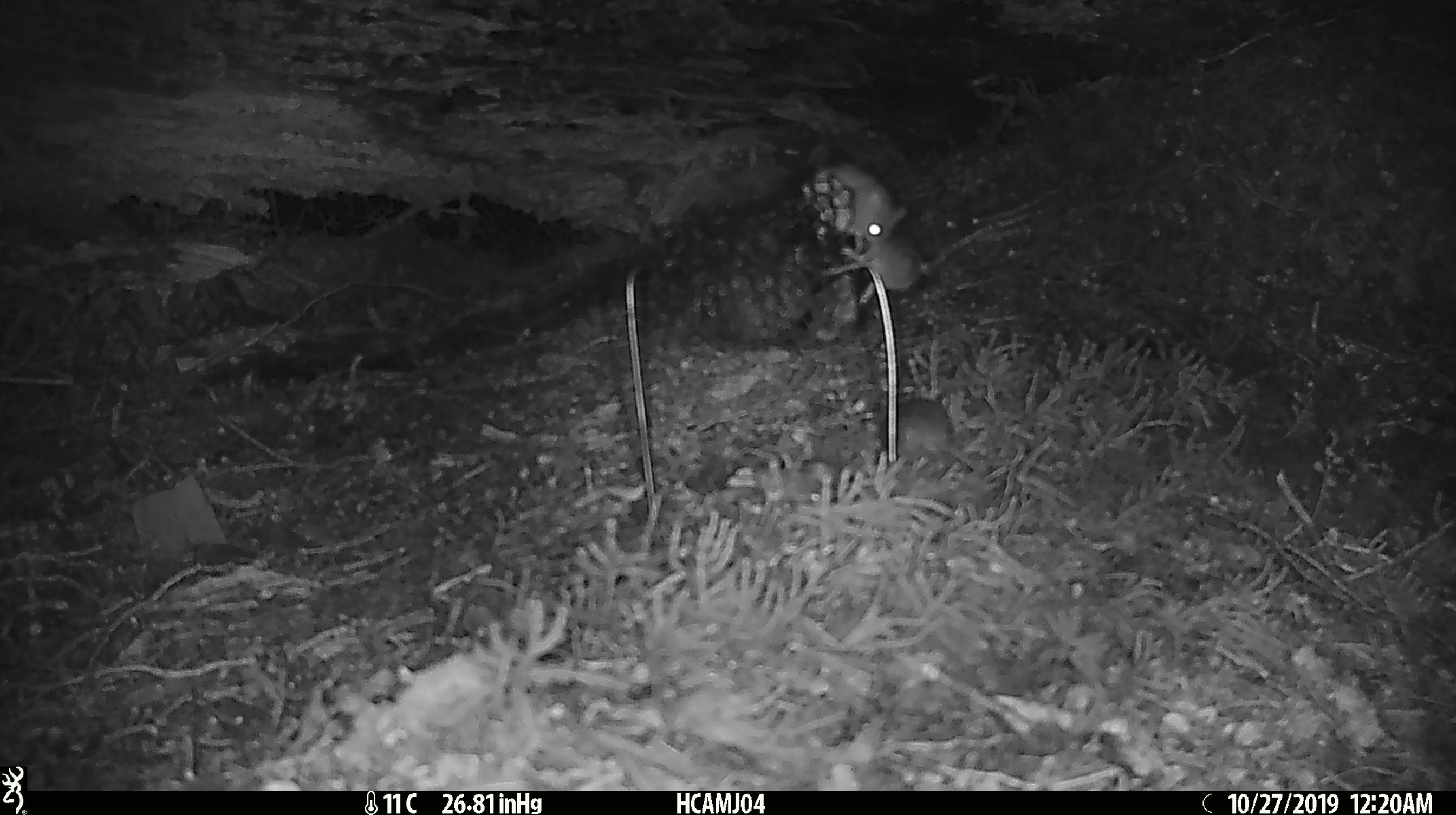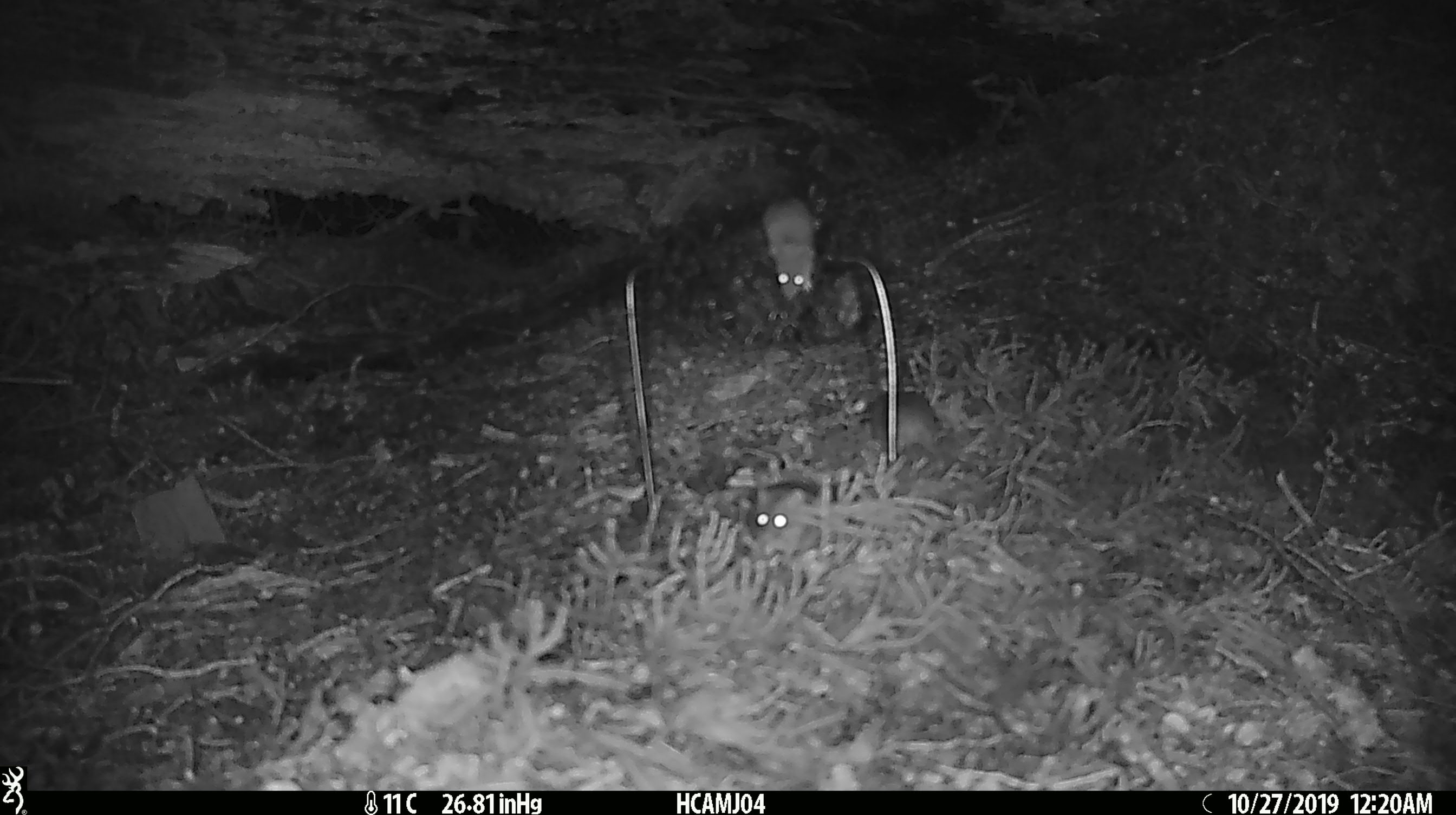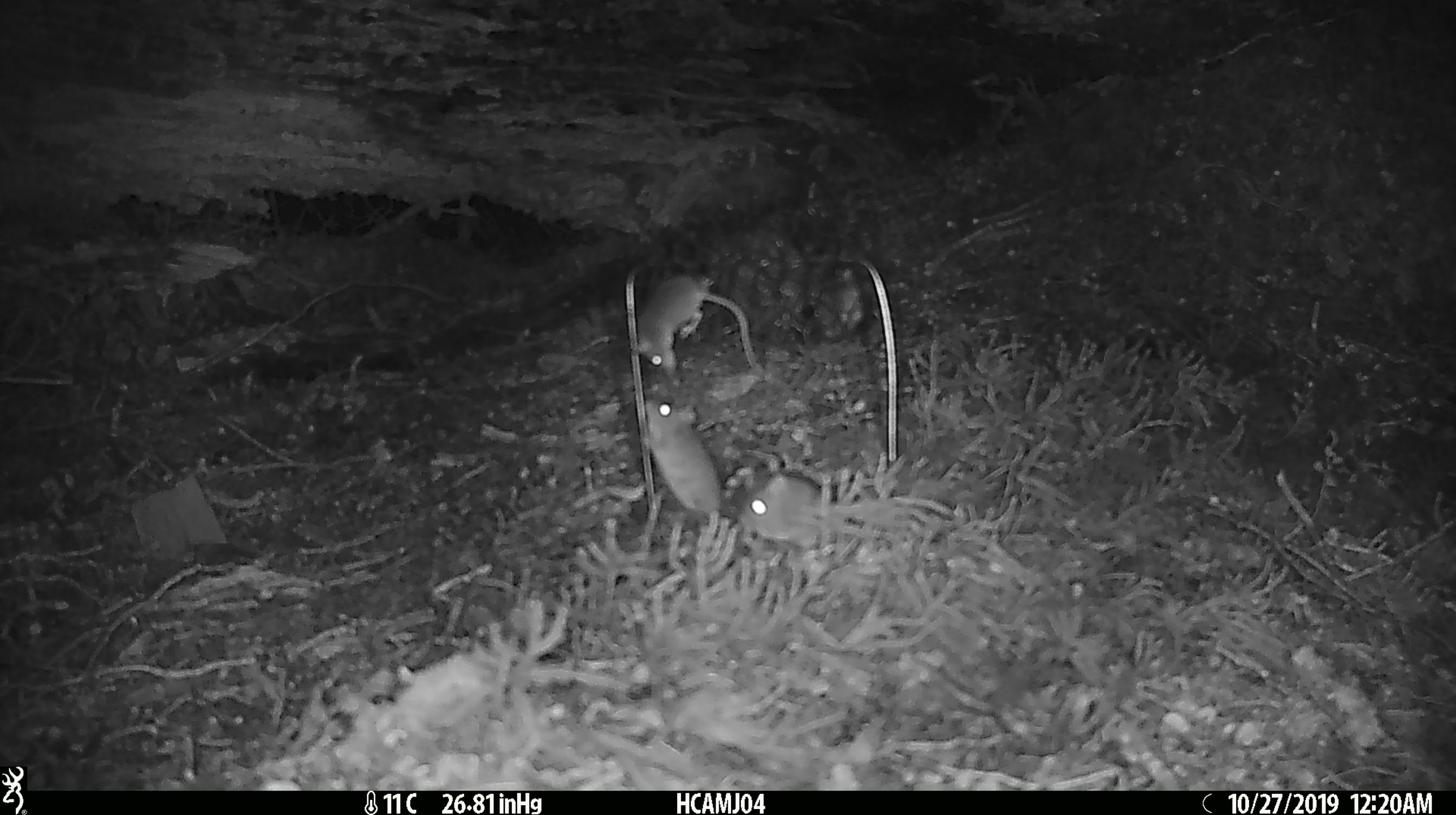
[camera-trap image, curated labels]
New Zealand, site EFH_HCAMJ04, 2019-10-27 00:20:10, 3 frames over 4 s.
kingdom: Animalia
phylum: Chordata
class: Mammalia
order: Rodentia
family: Muridae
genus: Mus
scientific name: Mus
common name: mouse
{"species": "mouse (Mus)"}